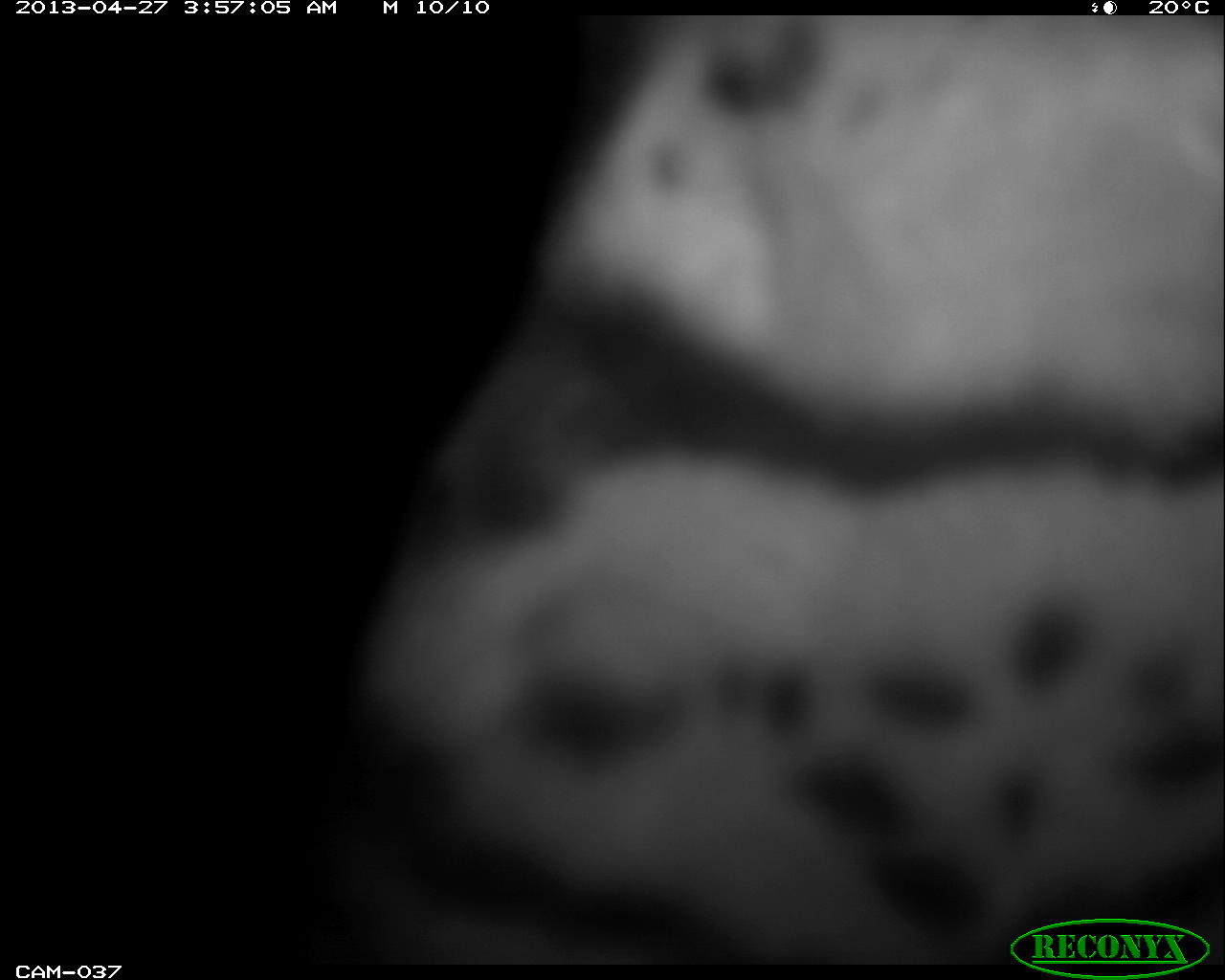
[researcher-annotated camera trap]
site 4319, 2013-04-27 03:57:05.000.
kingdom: Animalia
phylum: Chordata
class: Mammalia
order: Carnivora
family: Felidae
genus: Leopardus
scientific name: Leopardus pardalis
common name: ocelot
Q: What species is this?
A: Leopardus pardalis (ocelot).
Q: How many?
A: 1.